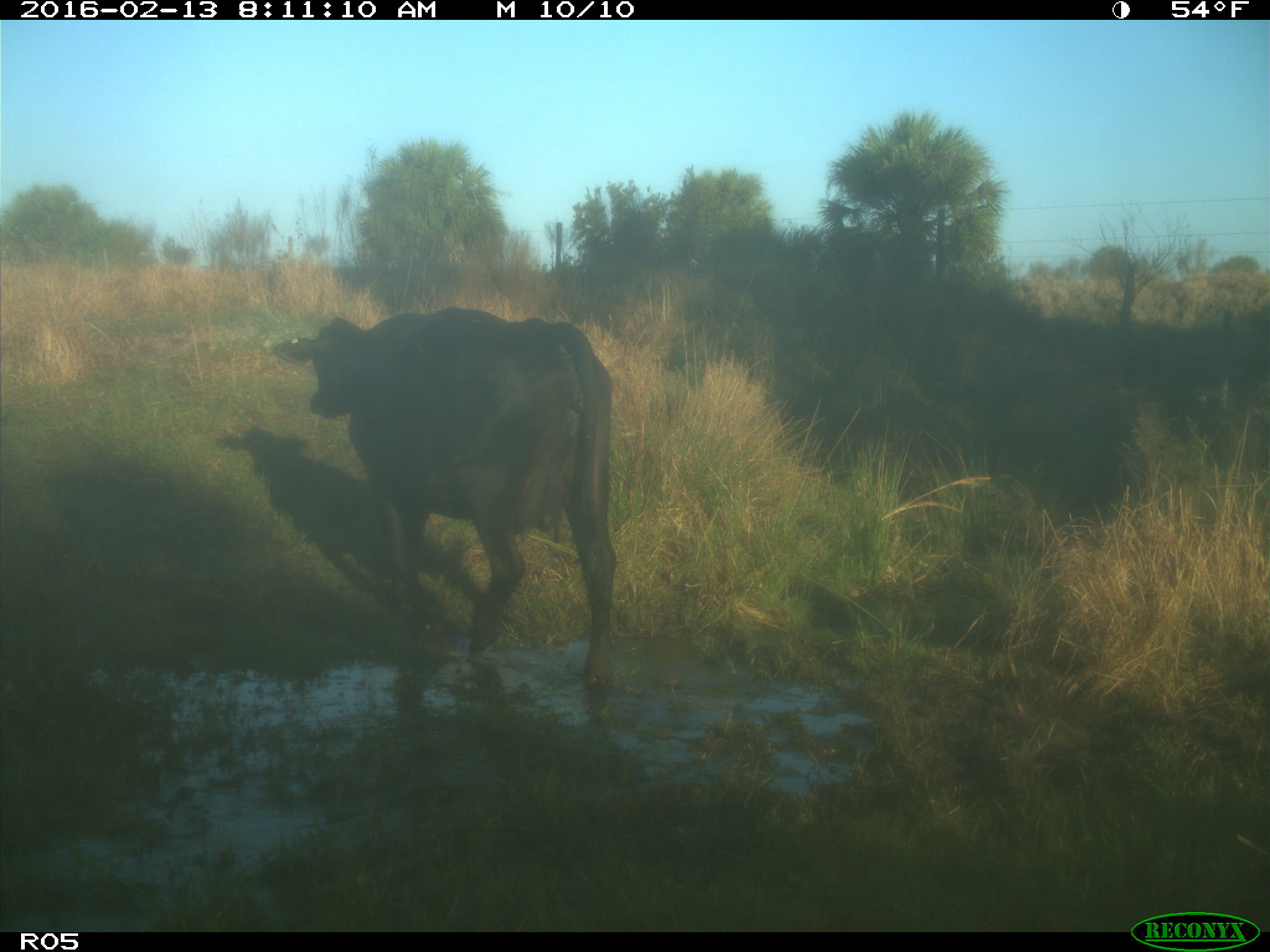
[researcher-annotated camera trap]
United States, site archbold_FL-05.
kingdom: Animalia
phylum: Chordata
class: Mammalia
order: Artiodactyla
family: Bovidae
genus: Bos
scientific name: Bos taurus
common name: domestic cow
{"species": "Bos taurus (domestic cow)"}